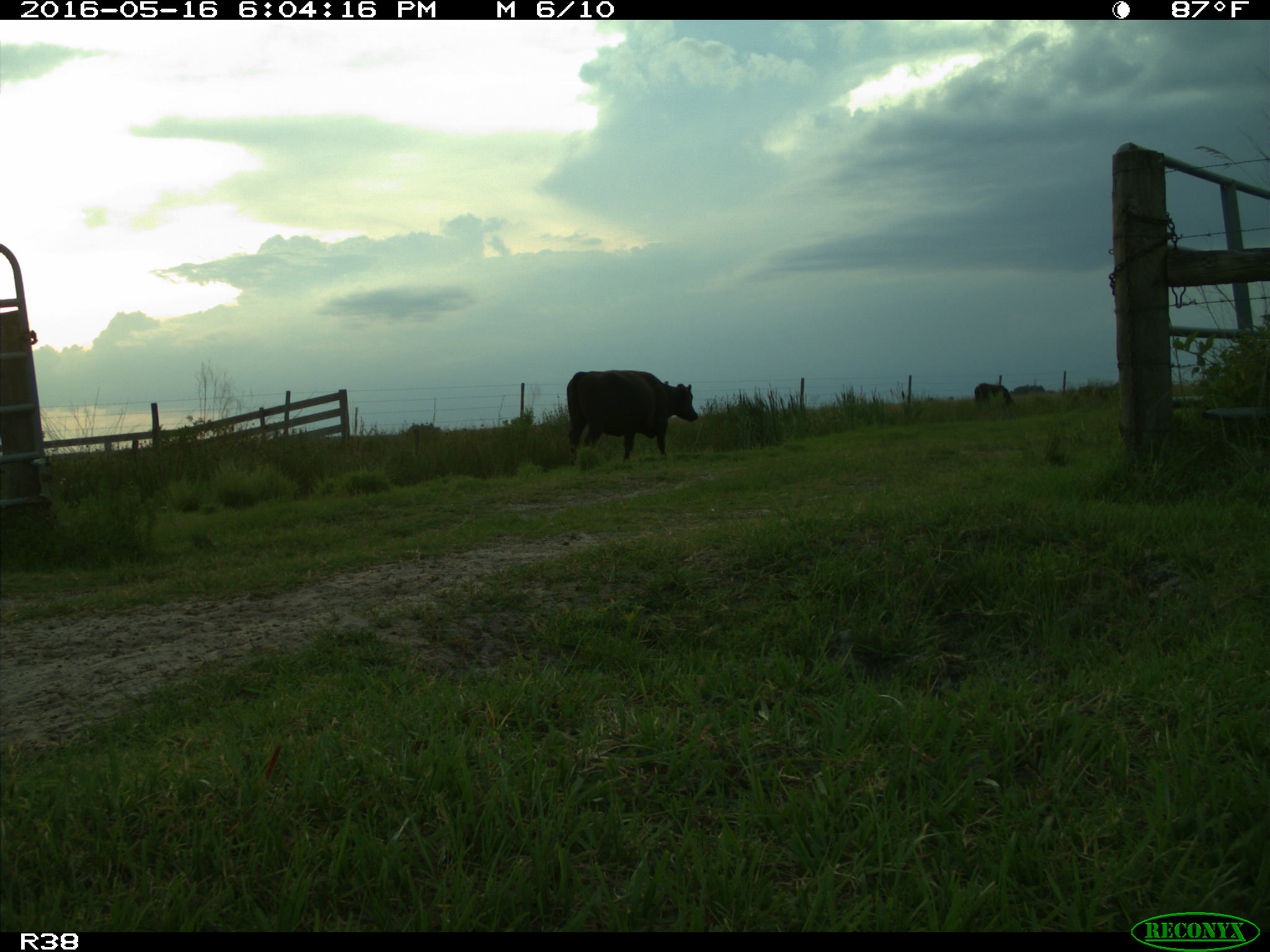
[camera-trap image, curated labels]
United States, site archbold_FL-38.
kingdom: Animalia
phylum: Chordata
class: Mammalia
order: Artiodactyla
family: Bovidae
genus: Bos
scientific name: Bos taurus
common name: domestic cow